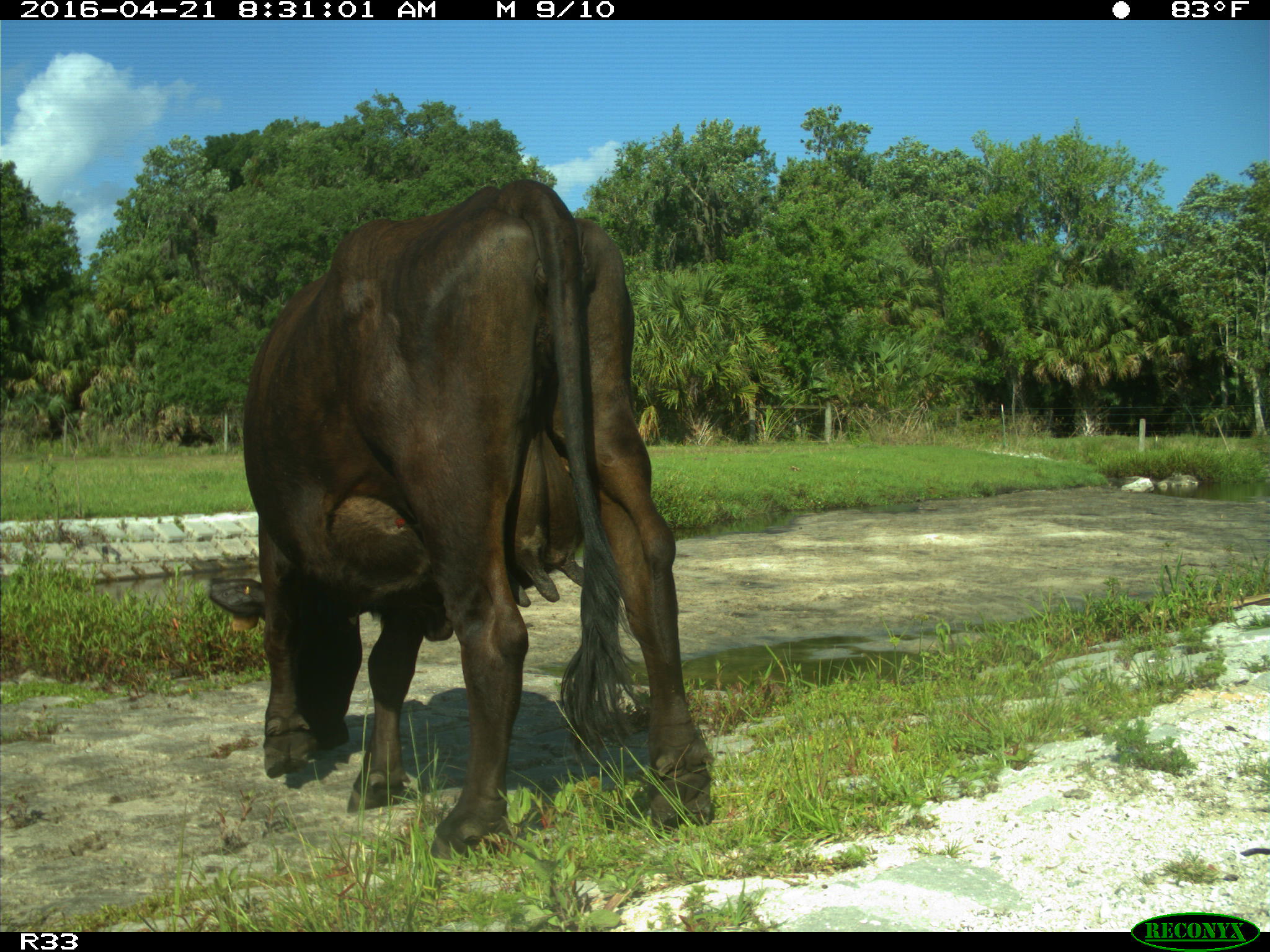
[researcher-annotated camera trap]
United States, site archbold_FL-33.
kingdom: Animalia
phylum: Chordata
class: Mammalia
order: Artiodactyla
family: Bovidae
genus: Bos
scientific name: Bos taurus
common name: domestic cow